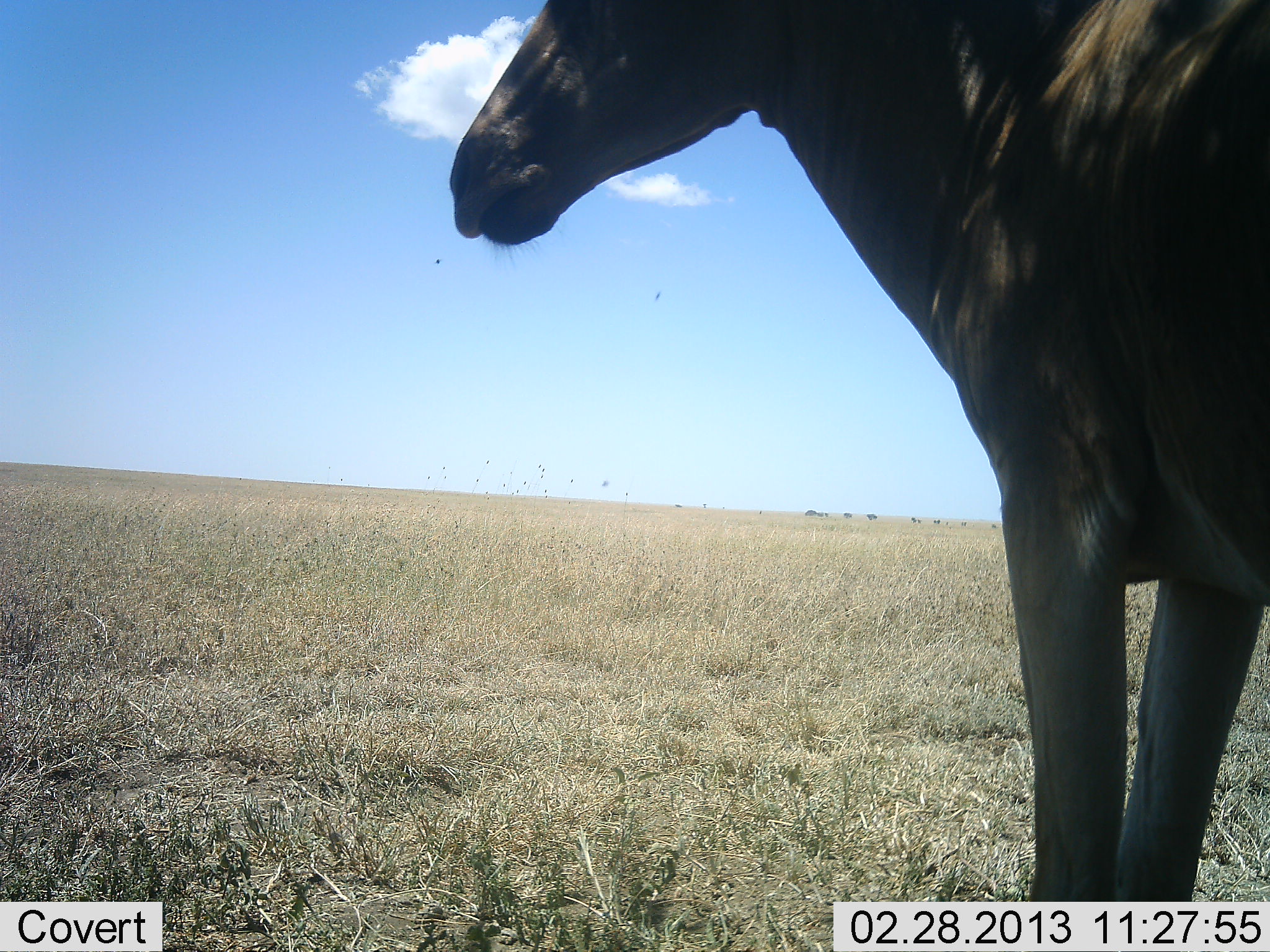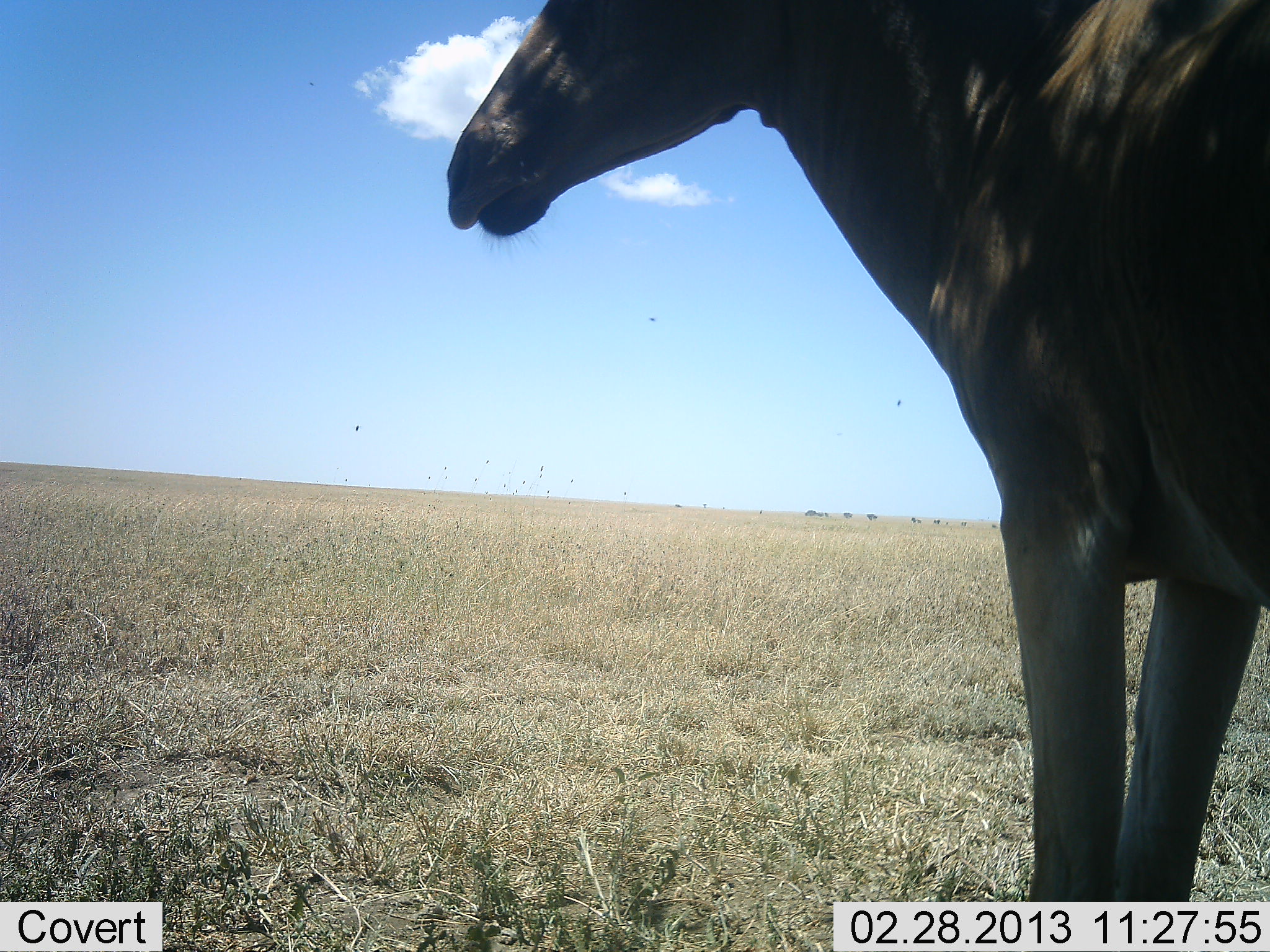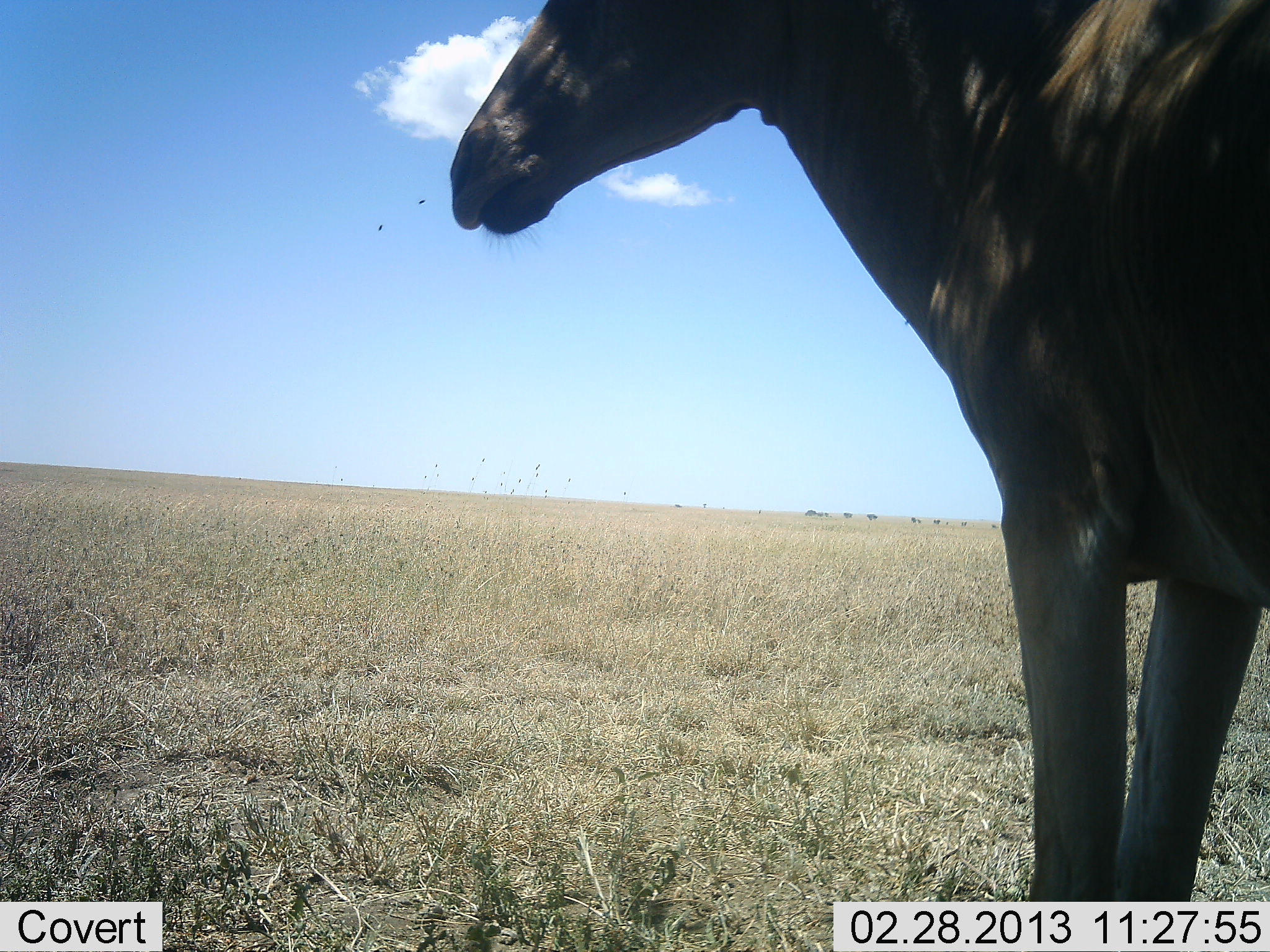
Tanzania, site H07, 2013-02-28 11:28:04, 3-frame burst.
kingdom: Animalia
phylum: Chordata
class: Mammalia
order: Artiodactyla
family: Bovidae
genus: Alcelaphus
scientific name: Alcelaphus buselaphus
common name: hartebeest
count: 1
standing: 100%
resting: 0%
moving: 0%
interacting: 0%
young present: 0%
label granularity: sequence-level